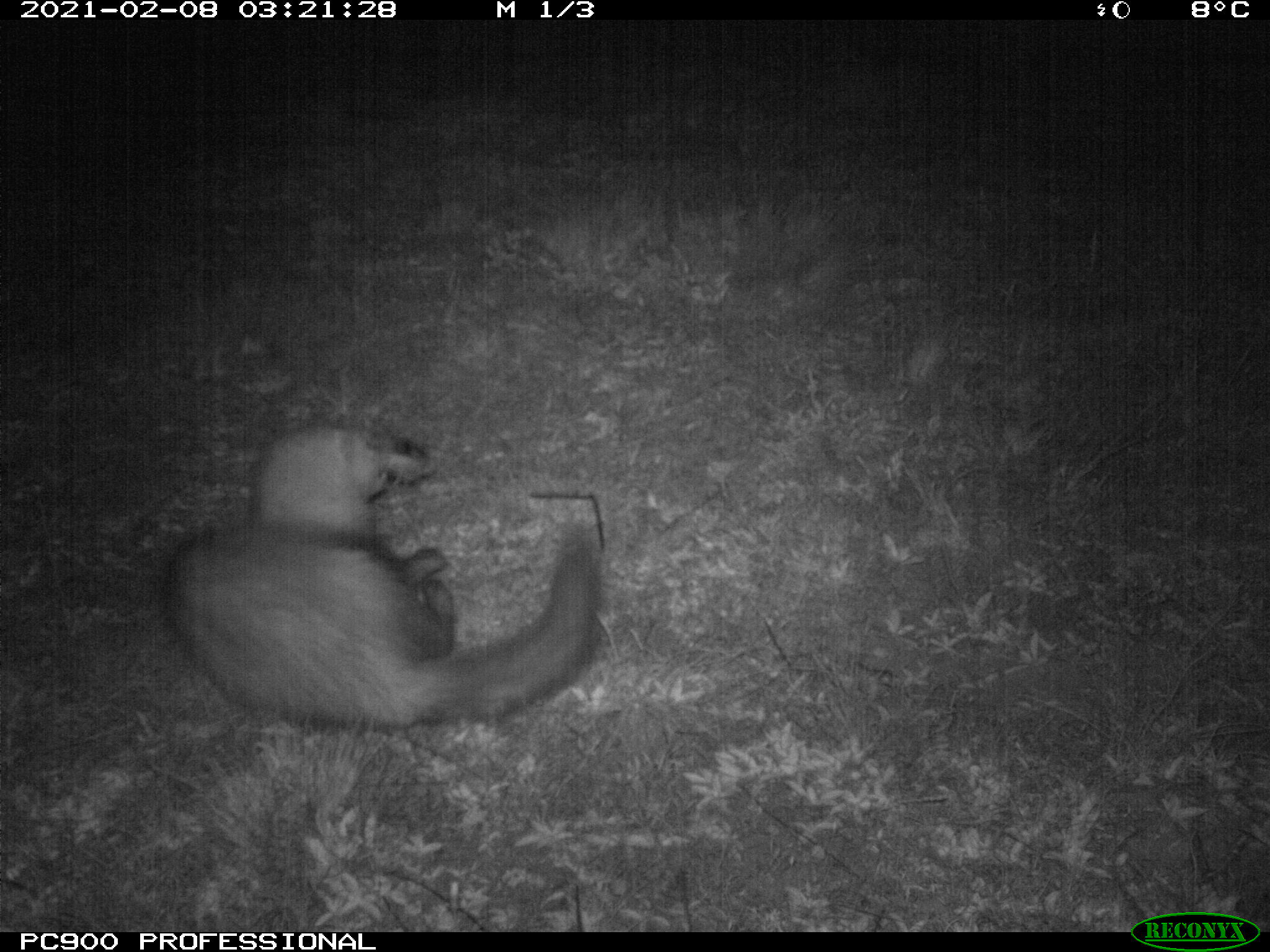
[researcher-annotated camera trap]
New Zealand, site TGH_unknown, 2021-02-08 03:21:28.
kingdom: Animalia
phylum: Chordata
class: Mammalia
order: Carnivora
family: Mustelidae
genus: Mustela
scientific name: Mustela furo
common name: ferret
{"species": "ferret (Mustela furo)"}